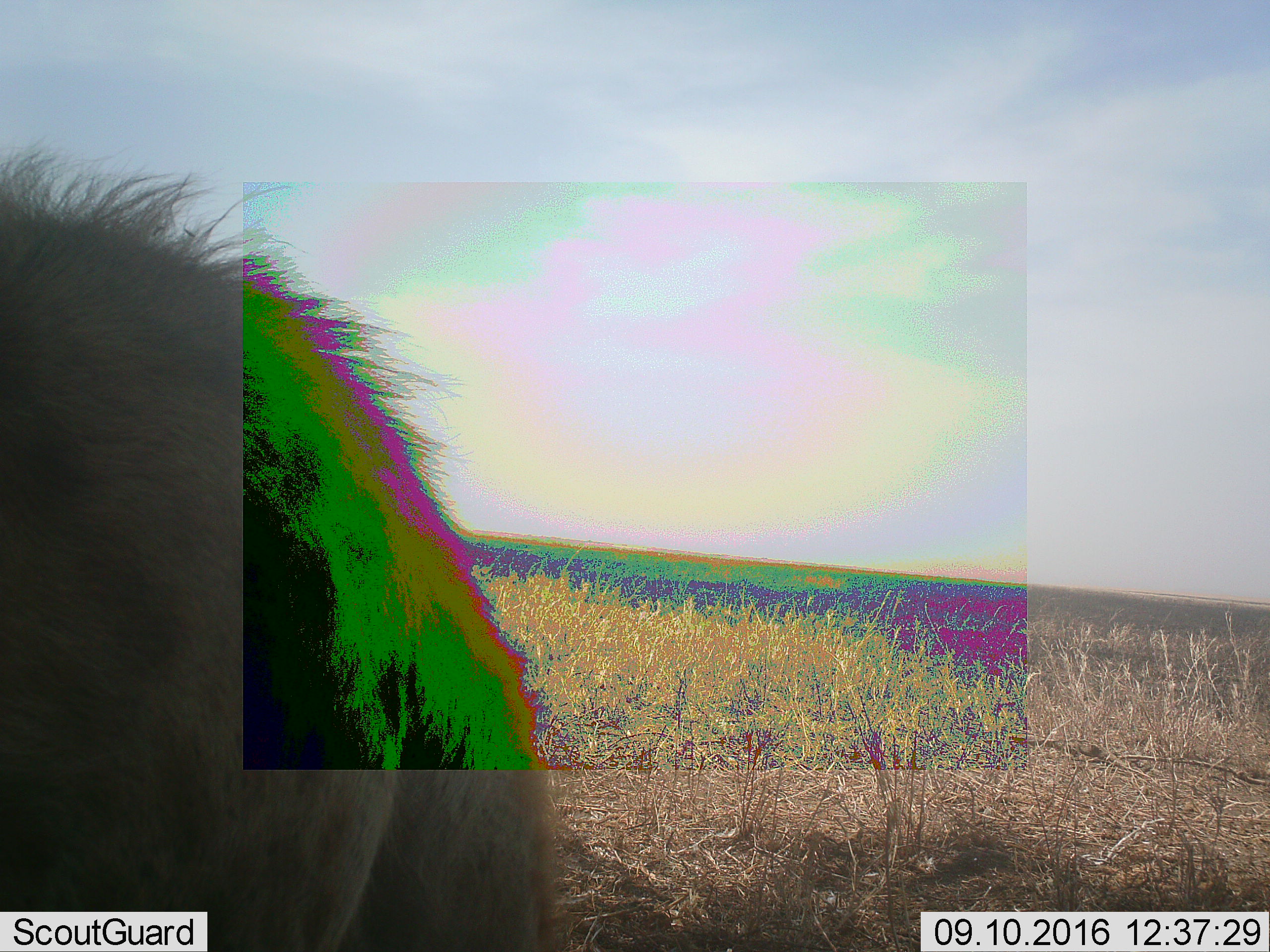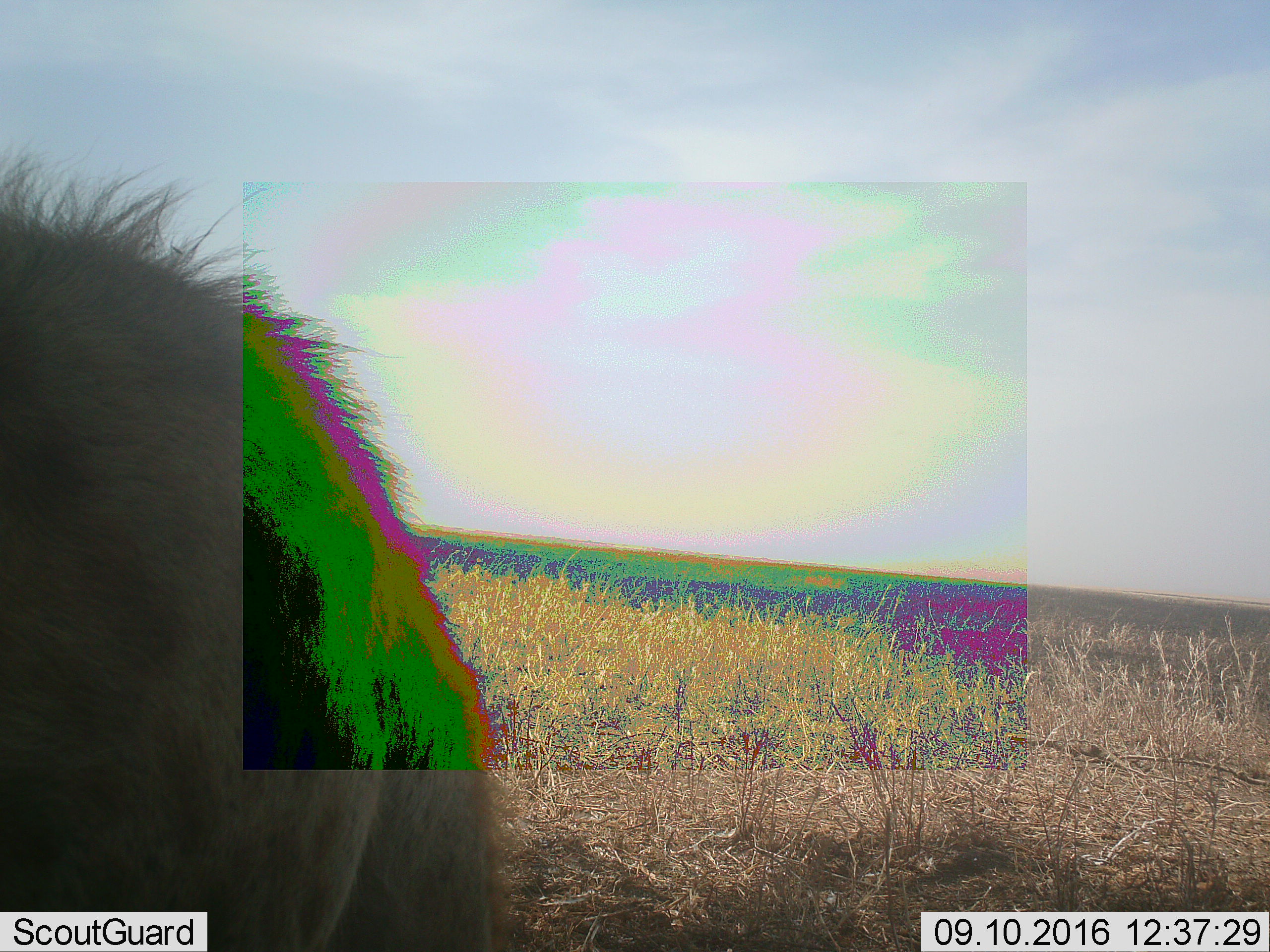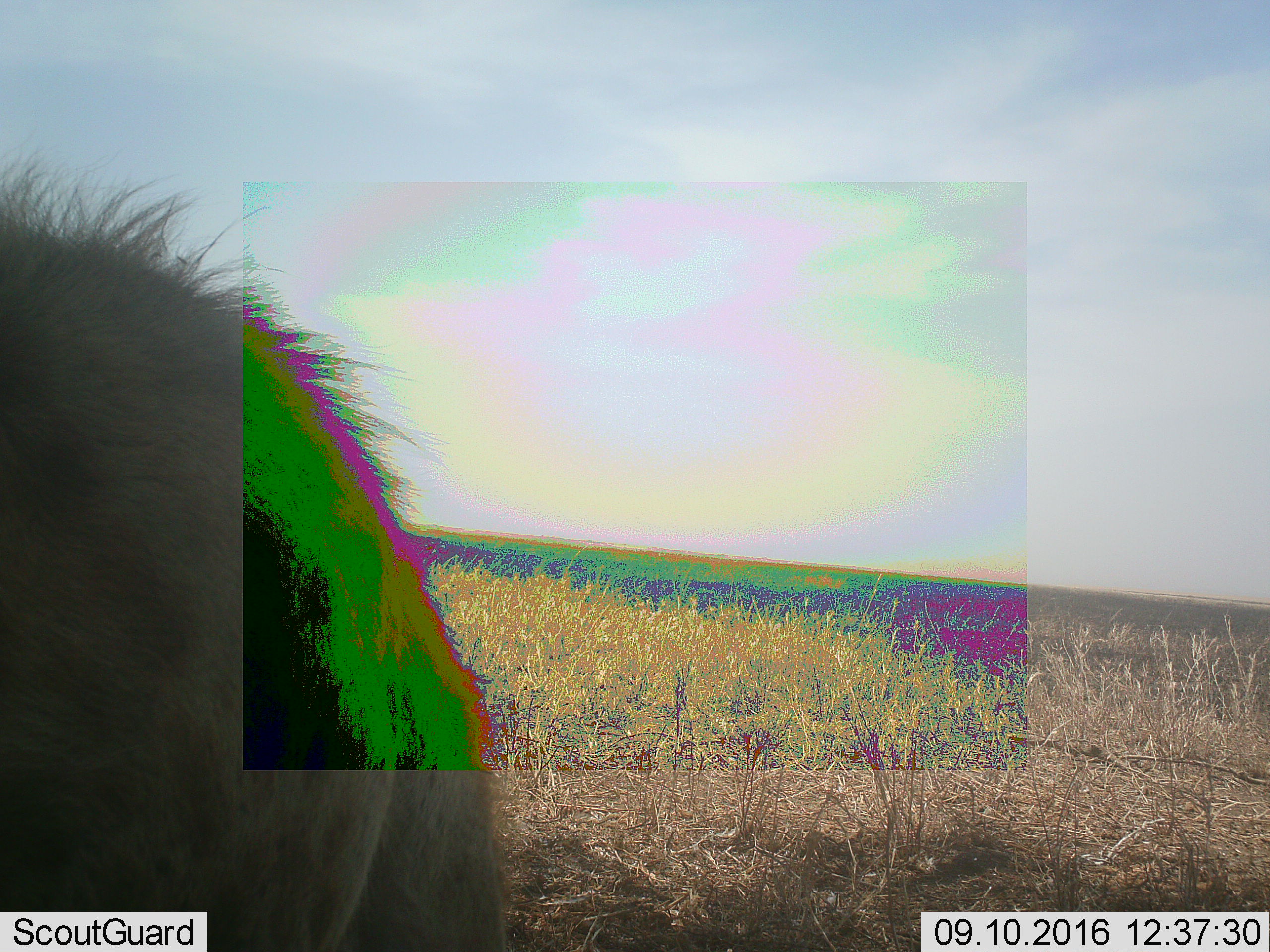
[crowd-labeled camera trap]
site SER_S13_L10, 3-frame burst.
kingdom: Animalia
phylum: Chordata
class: Mammalia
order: Carnivora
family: Hyaenidae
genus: Crocuta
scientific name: Crocuta crocuta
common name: spotted hyena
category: hyenaspotted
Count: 1.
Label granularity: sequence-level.